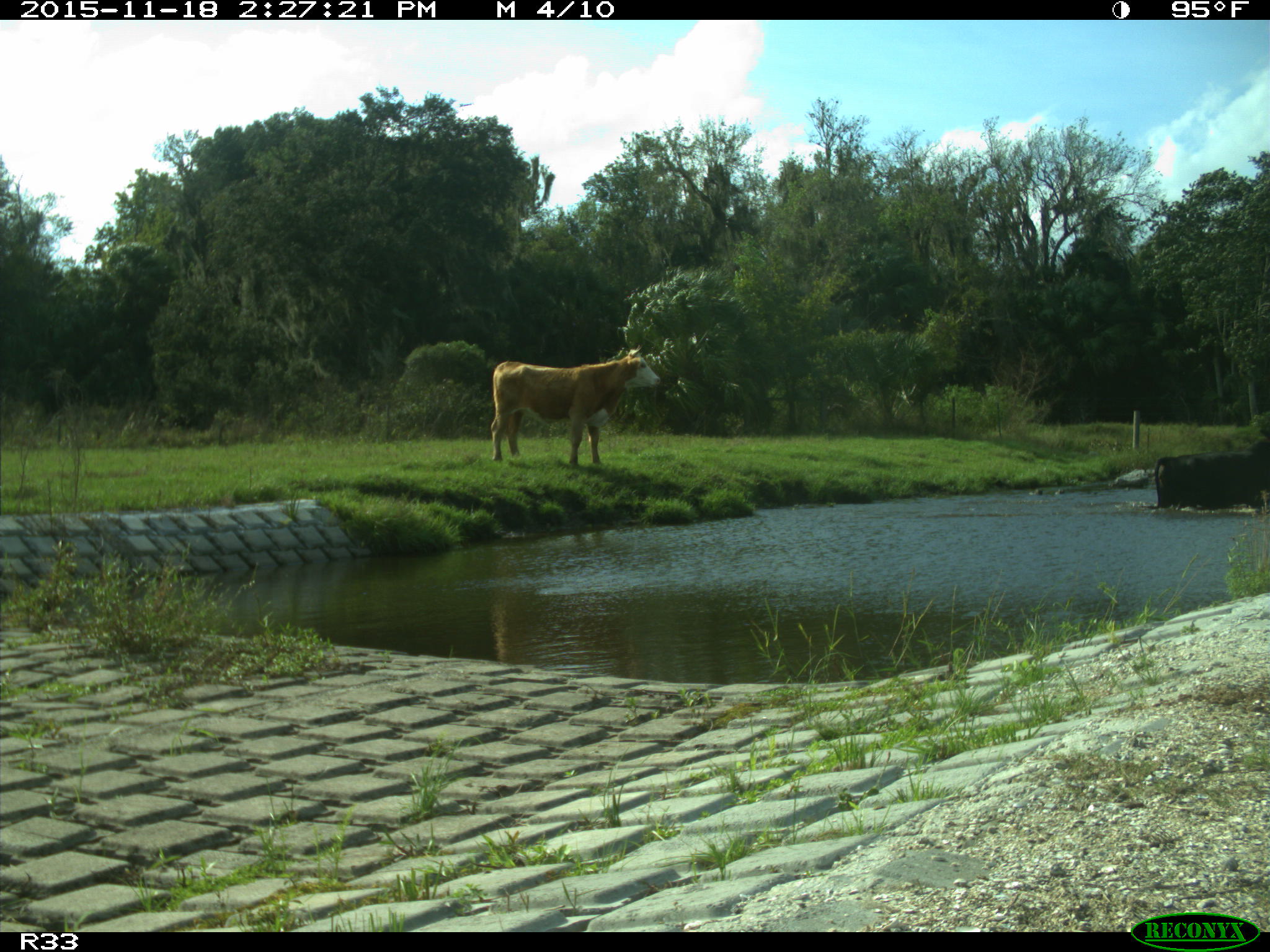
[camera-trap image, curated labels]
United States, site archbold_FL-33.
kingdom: Animalia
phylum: Chordata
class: Mammalia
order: Artiodactyla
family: Bovidae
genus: Bos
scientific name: Bos taurus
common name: domestic cow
Bos taurus (domestic cow).